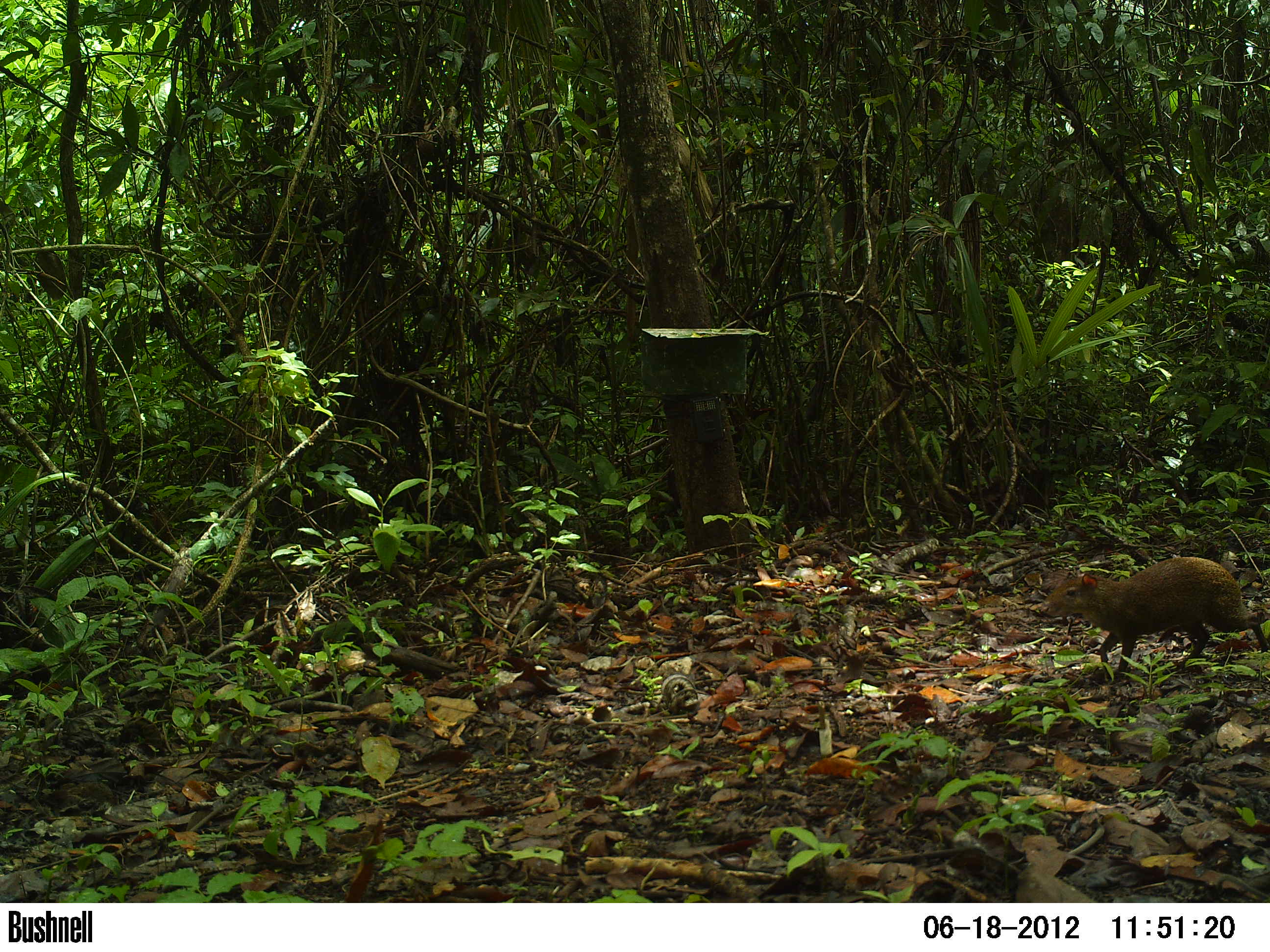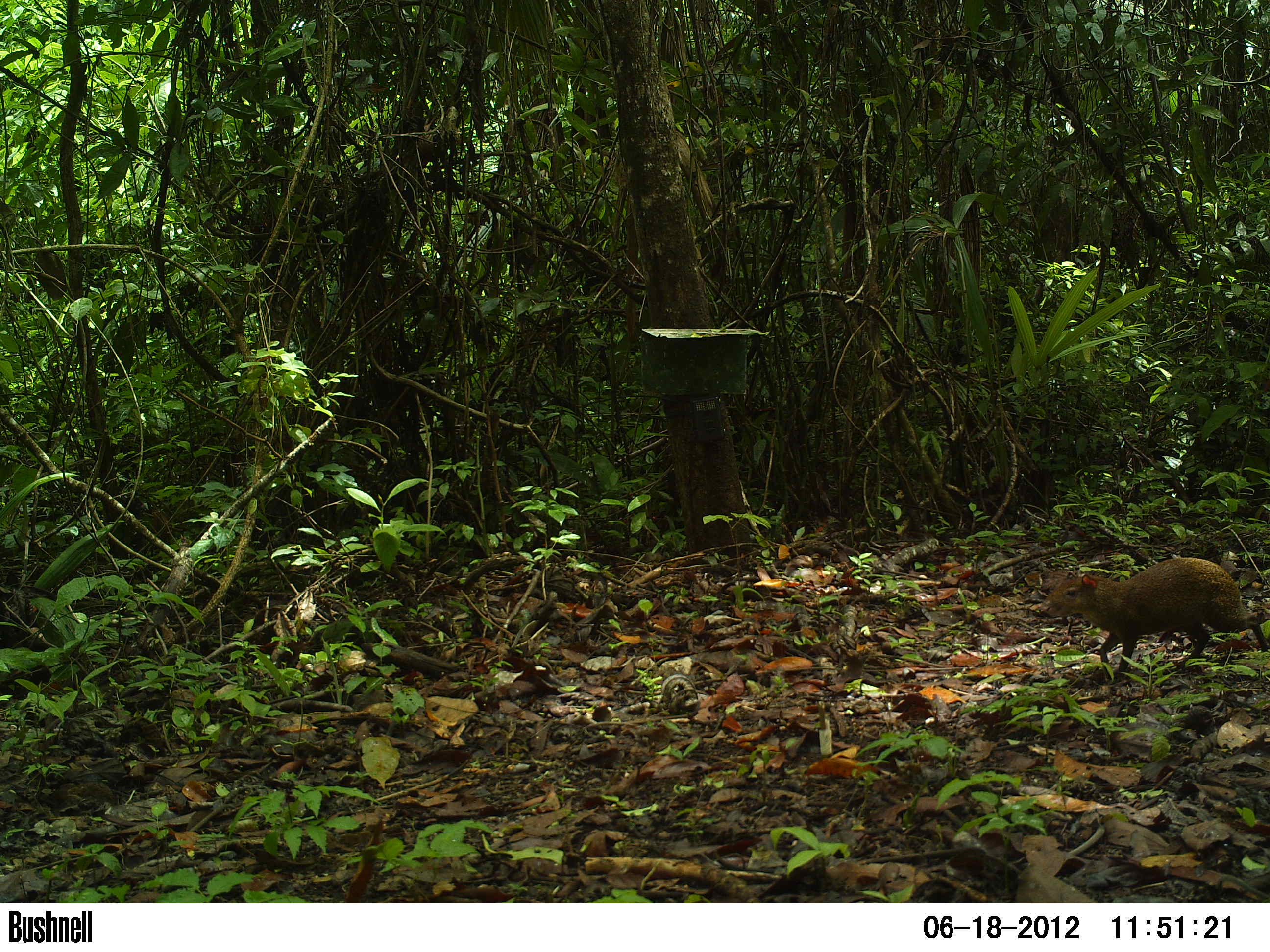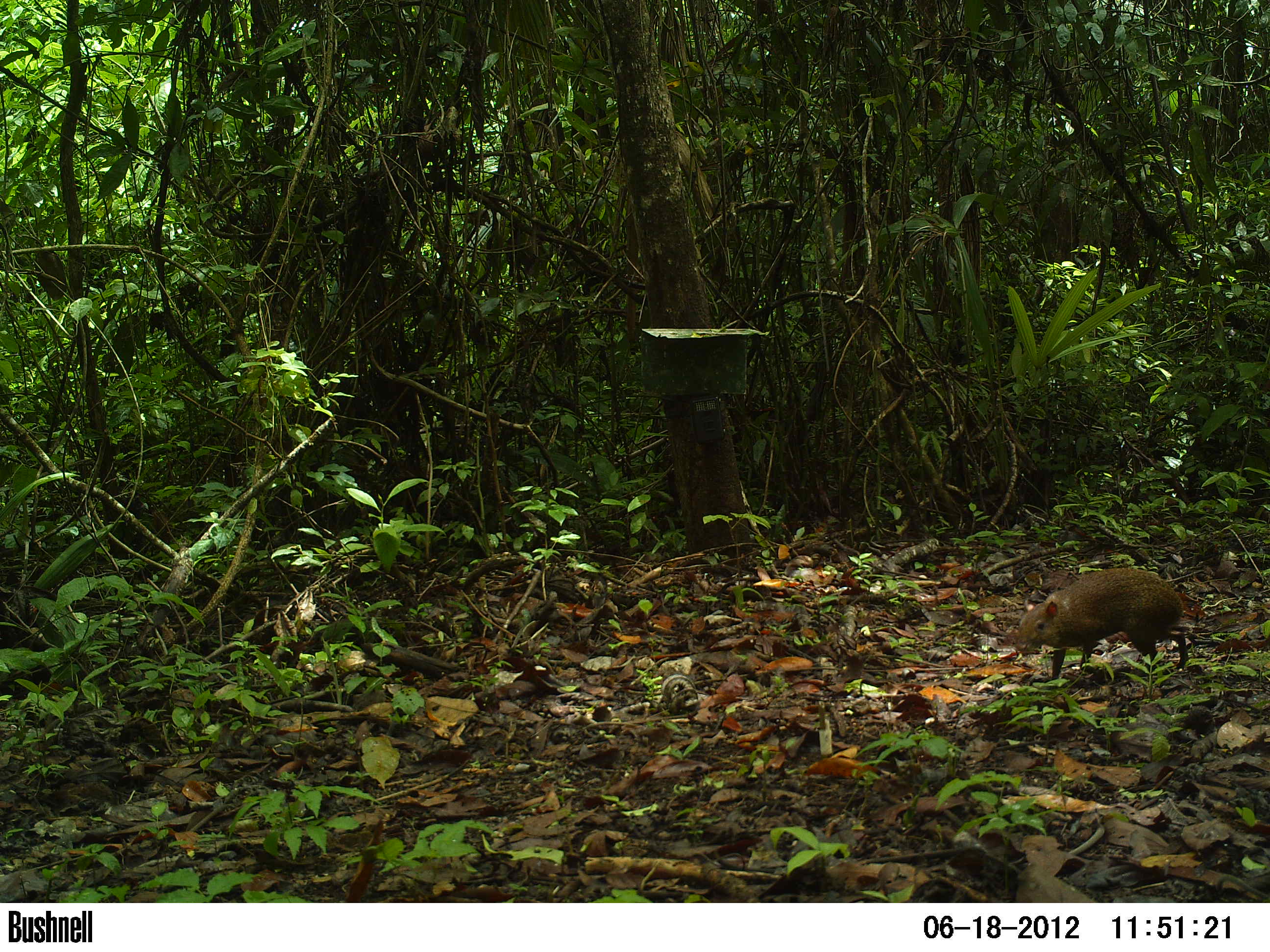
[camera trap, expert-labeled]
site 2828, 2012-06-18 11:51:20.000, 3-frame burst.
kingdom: Animalia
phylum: Chordata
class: Mammalia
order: Rodentia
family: Dasyproctidae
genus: Dasyprocta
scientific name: Dasyprocta punctata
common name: central american agouti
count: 1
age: adult